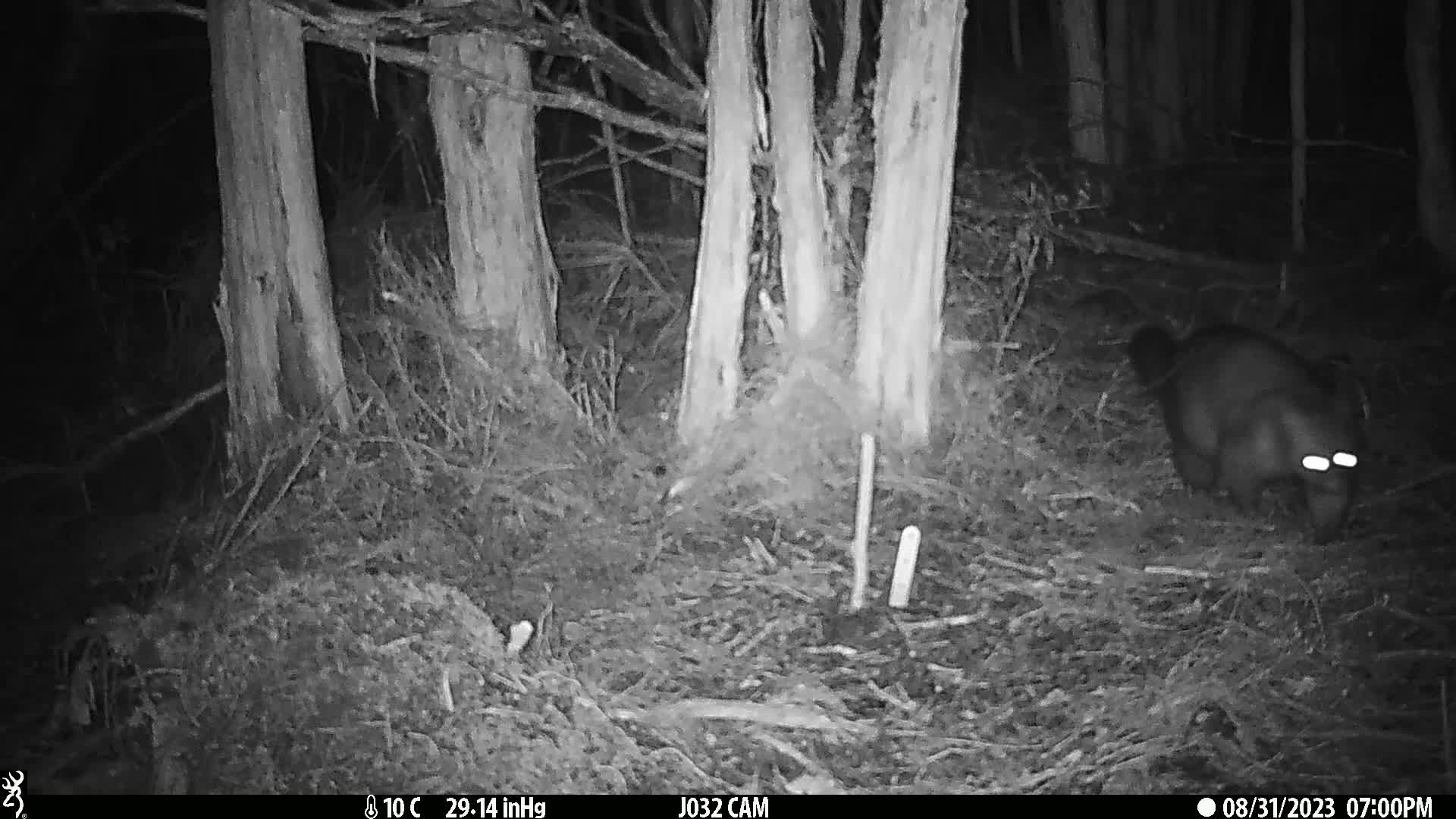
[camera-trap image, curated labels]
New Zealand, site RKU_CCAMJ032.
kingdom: Animalia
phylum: Chordata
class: Mammalia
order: Diprotodontia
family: Phalangeridae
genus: Trichosurus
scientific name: Trichosurus vulpecula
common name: common brushtail possum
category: possum